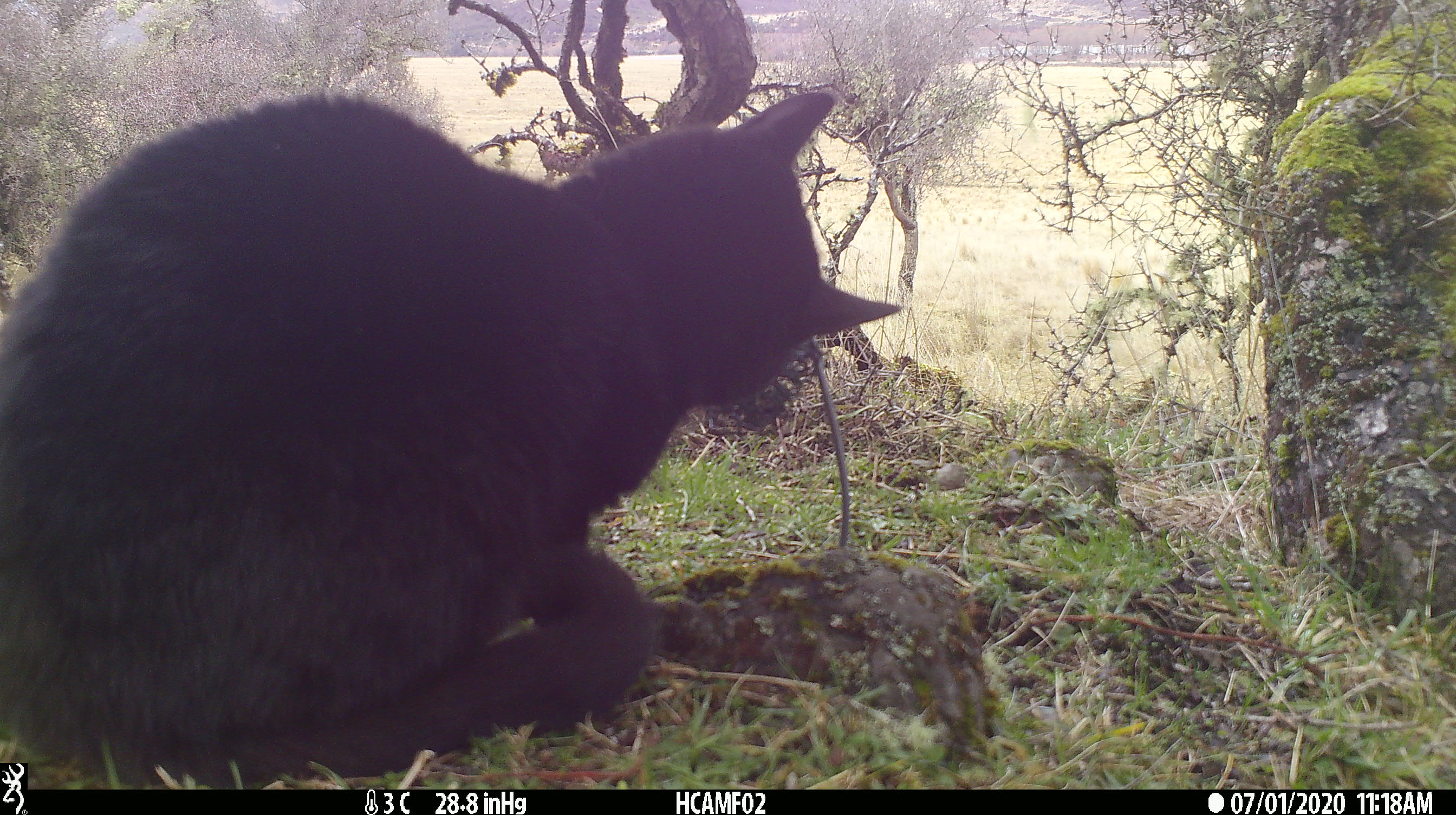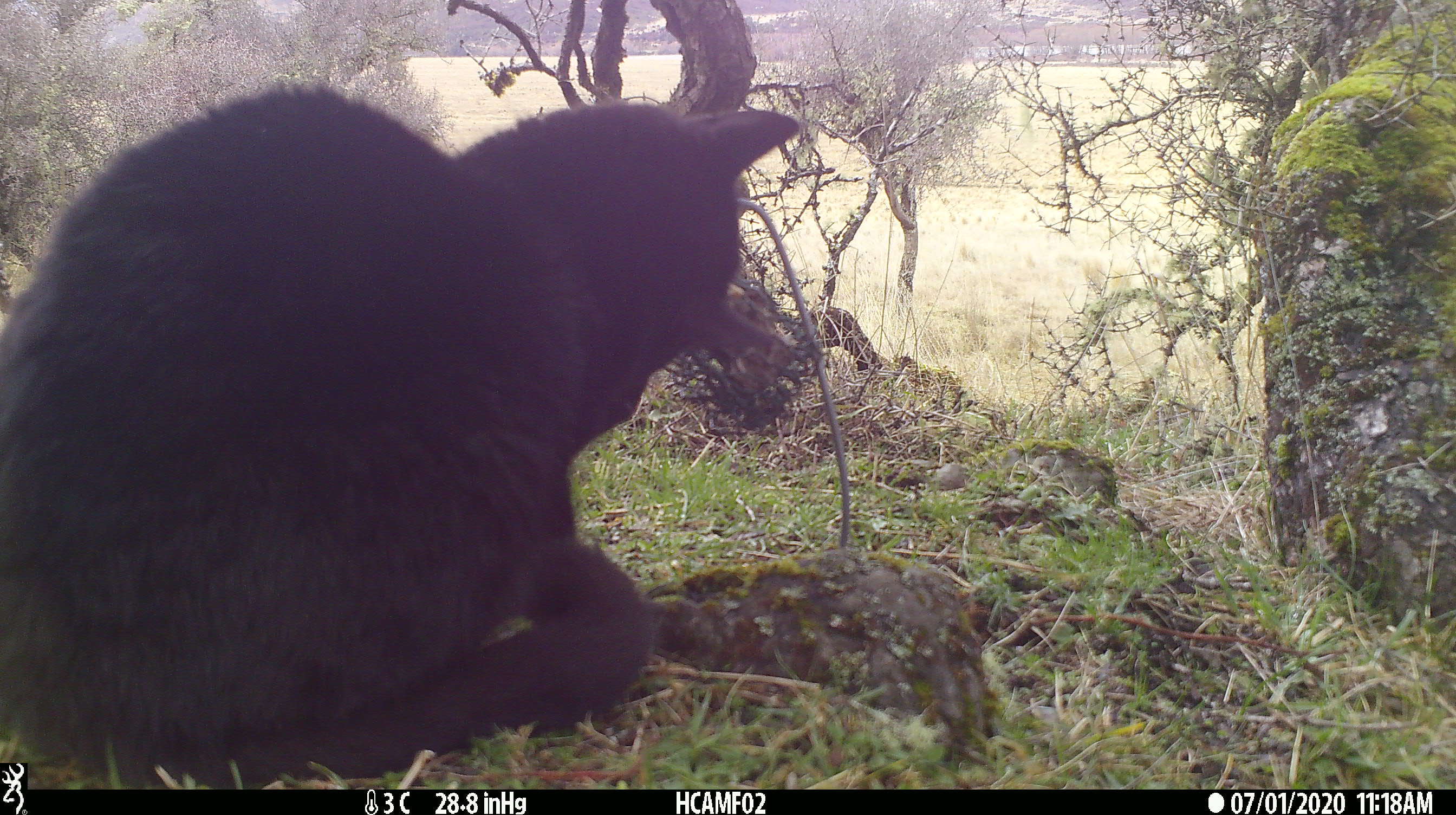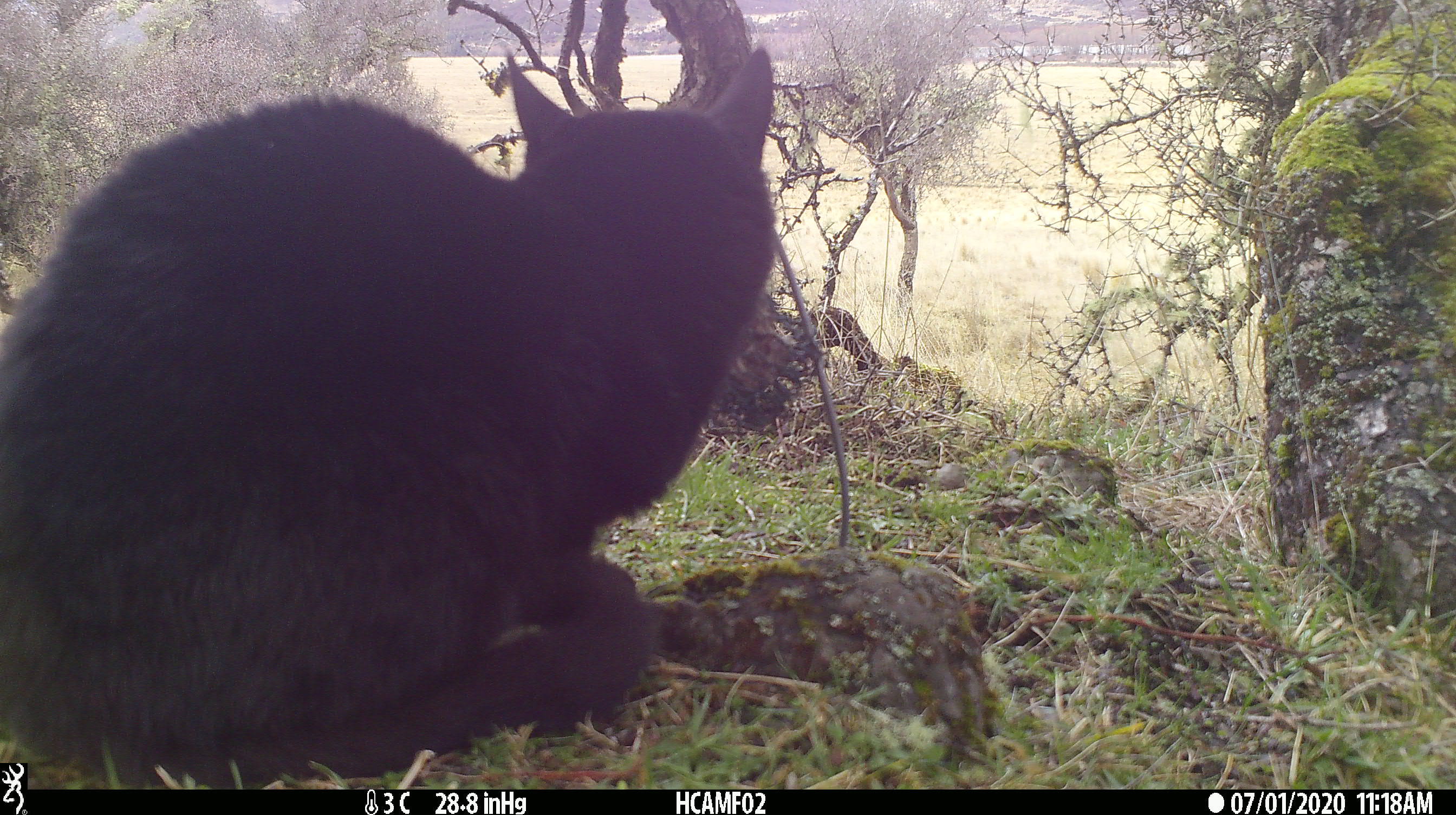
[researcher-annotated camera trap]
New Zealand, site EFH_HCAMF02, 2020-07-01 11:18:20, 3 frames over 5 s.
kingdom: Animalia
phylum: Chordata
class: Mammalia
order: Carnivora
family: Felidae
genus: Felis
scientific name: Felis catus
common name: domestic cat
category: cat